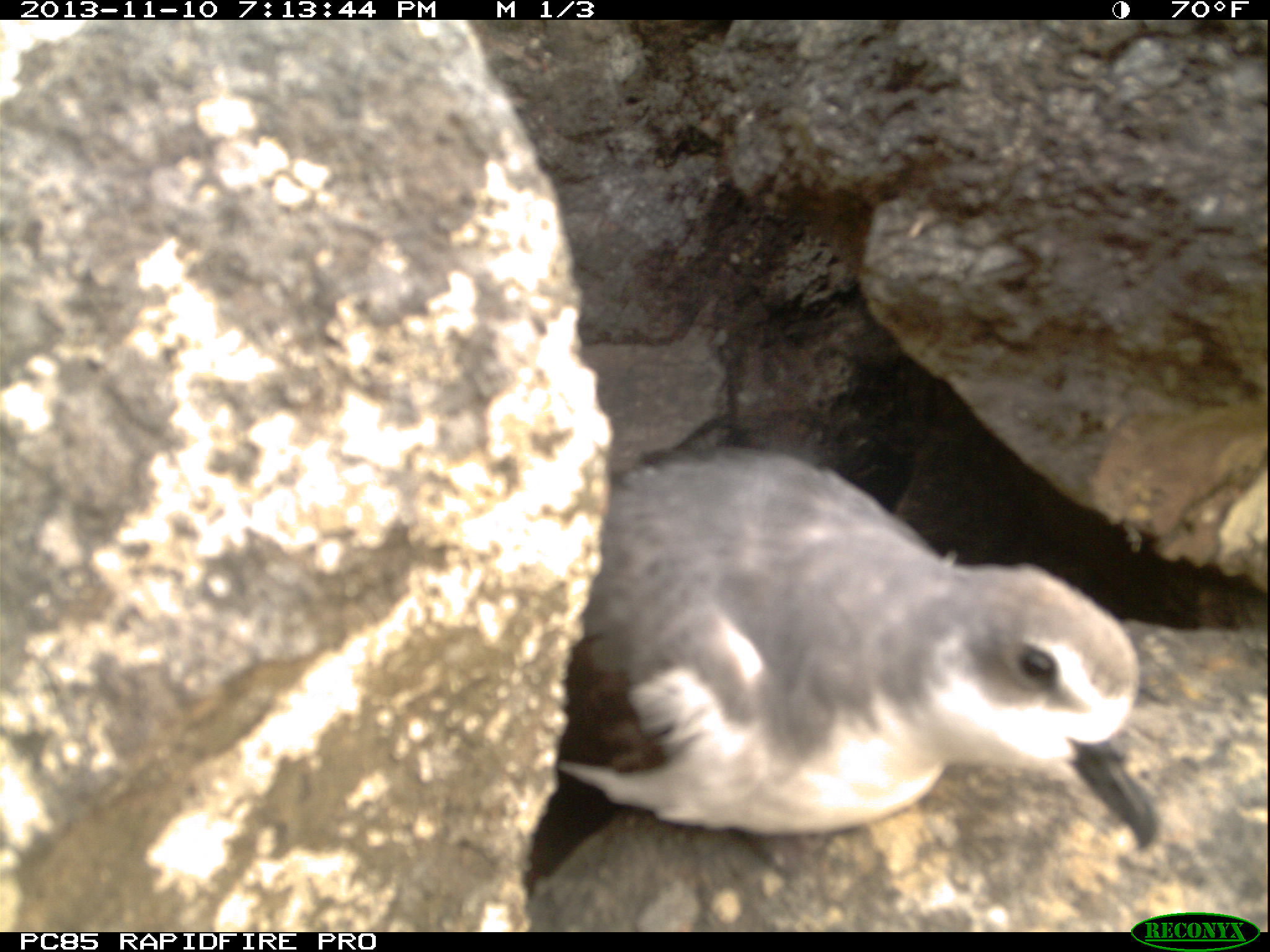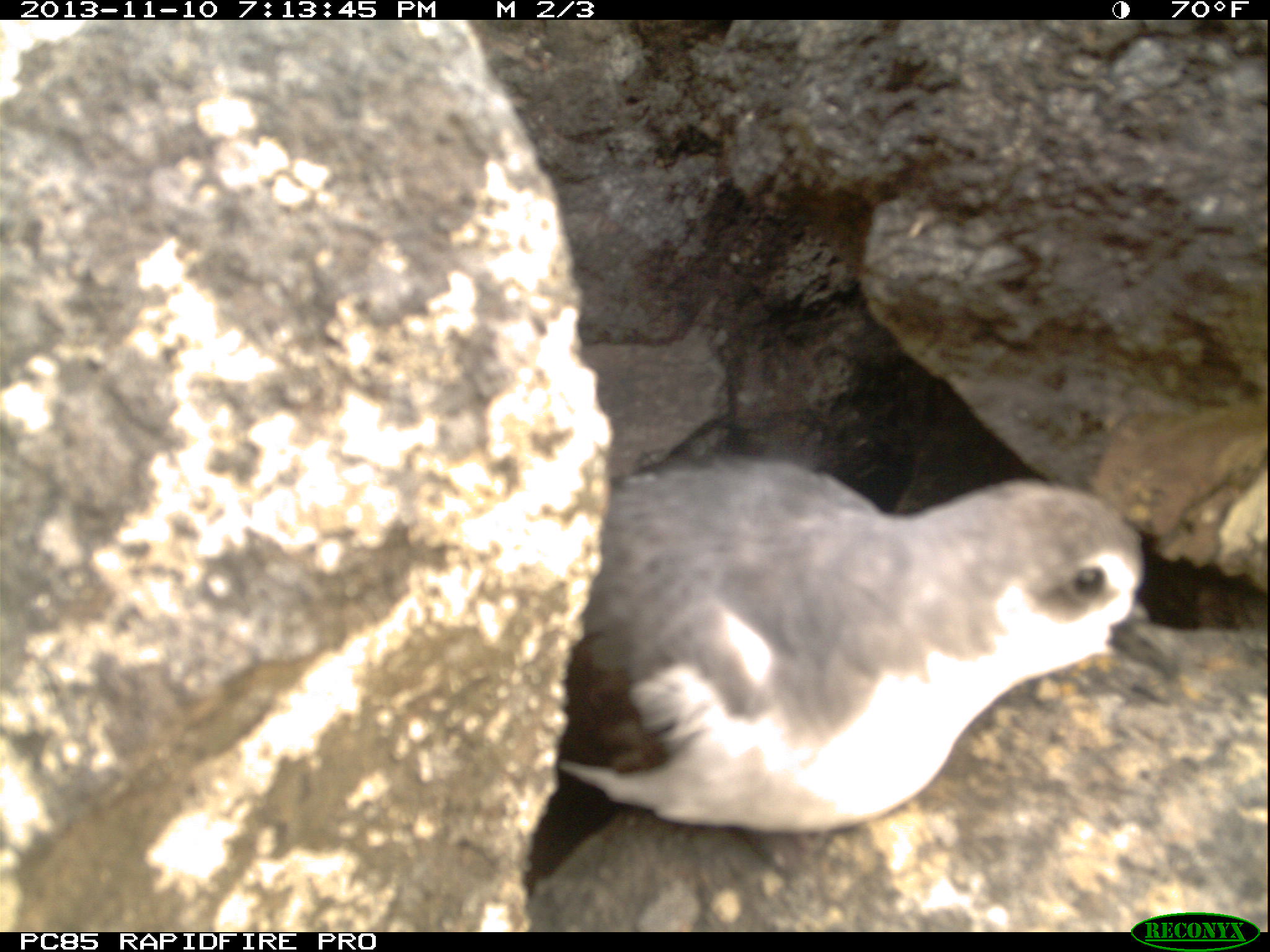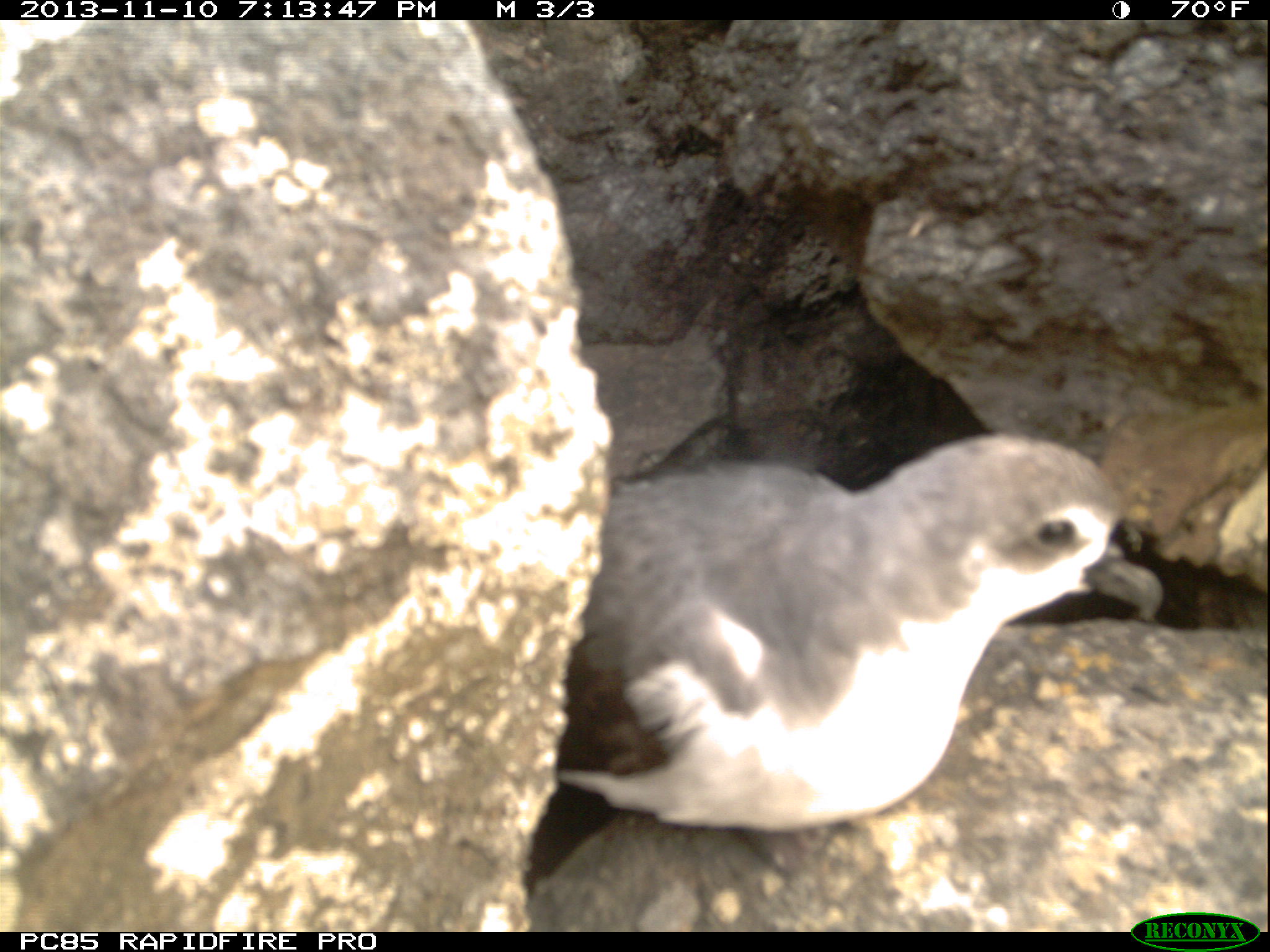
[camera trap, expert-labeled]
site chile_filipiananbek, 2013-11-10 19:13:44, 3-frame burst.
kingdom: Animalia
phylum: Chordata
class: Aves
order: Procellariiformes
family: Procellariidae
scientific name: Procellariidae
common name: petrel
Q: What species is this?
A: Petrel (Procellariidae).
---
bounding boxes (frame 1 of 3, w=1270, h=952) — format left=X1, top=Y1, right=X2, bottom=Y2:
petrel: left=515, top=446, right=1166, bottom=925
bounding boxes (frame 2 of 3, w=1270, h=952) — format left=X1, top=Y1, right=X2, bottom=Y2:
petrel: left=508, top=446, right=1162, bottom=928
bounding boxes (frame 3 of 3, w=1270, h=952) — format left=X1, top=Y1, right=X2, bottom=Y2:
petrel: left=505, top=427, right=1171, bottom=922